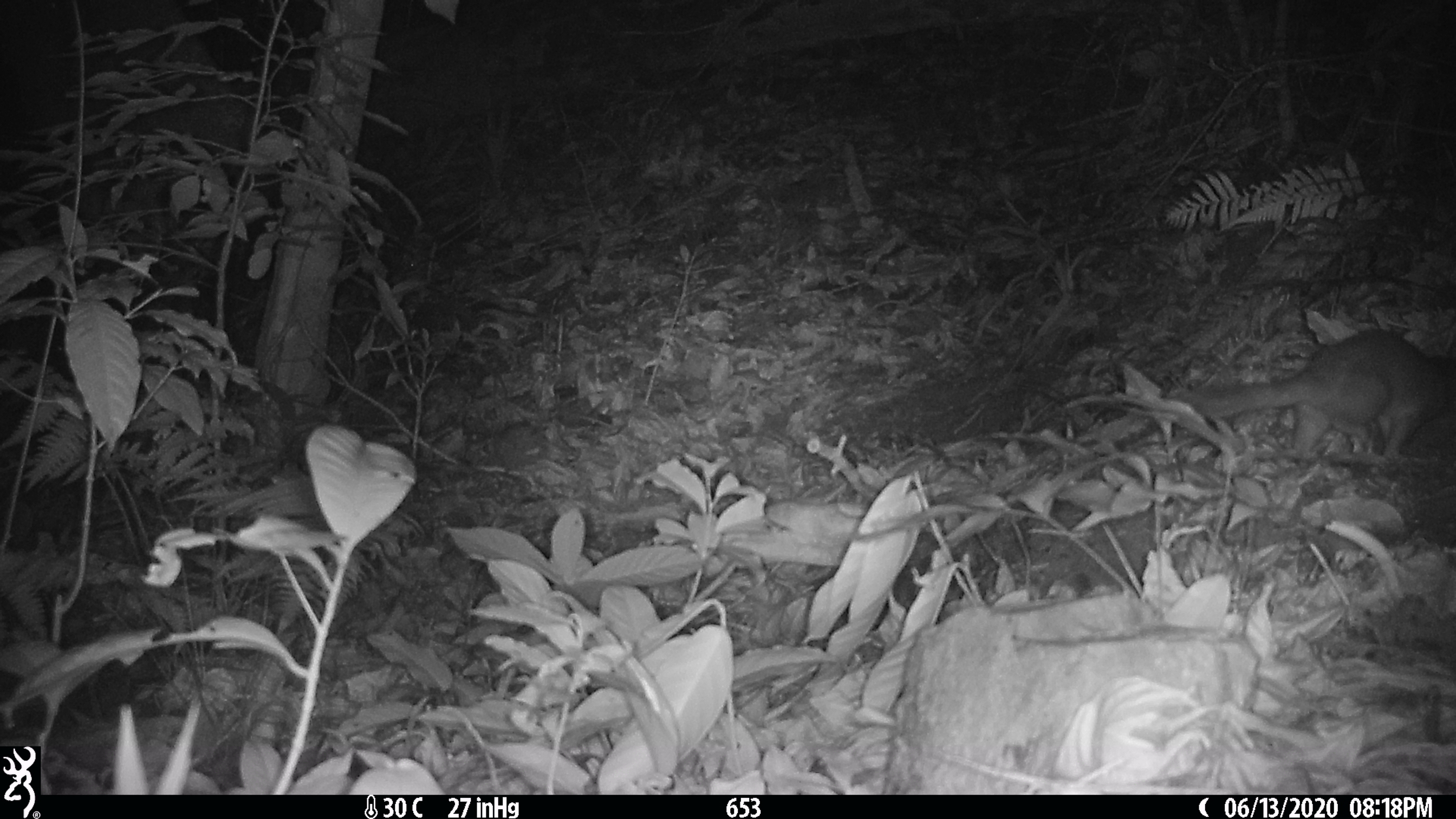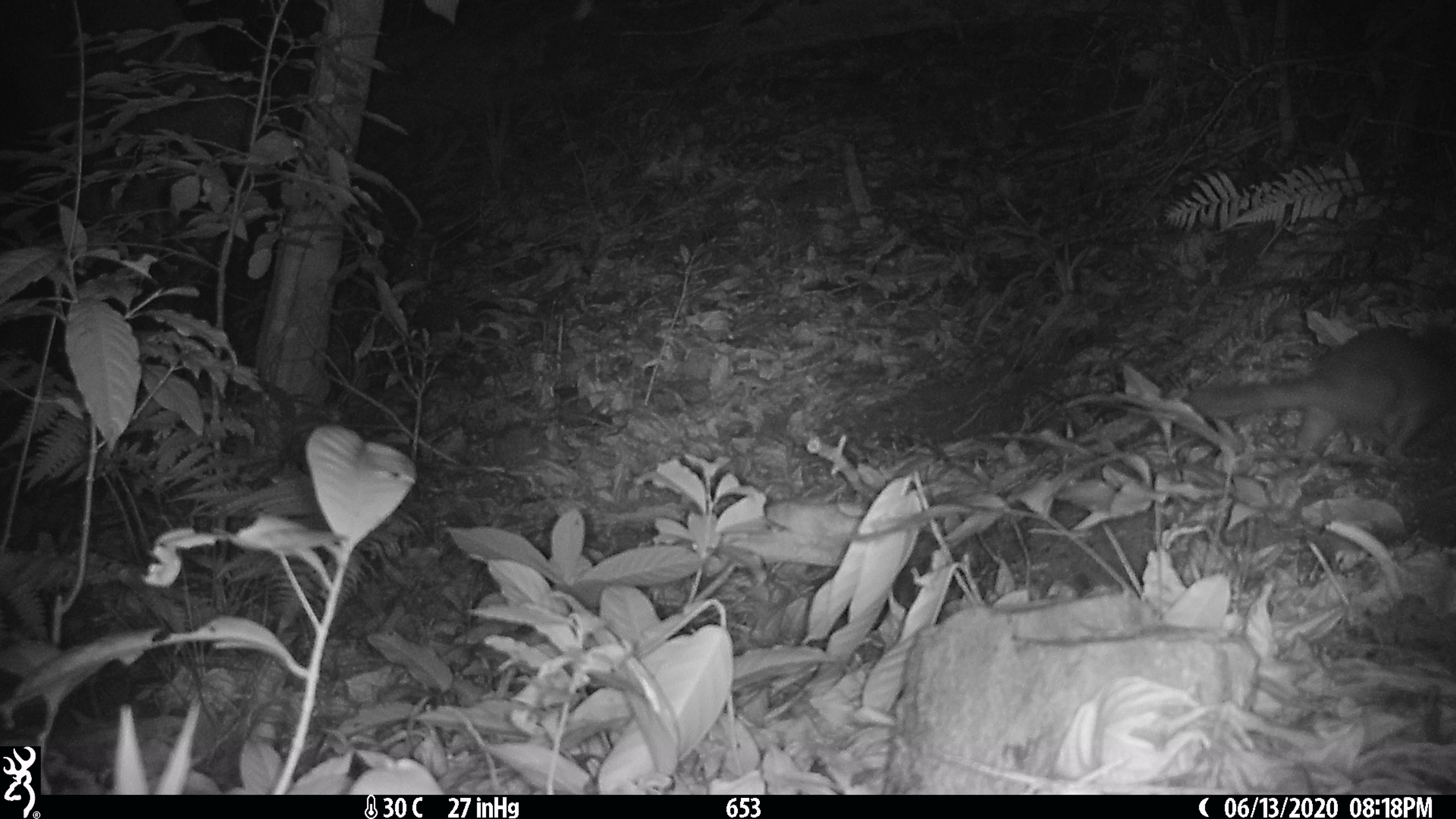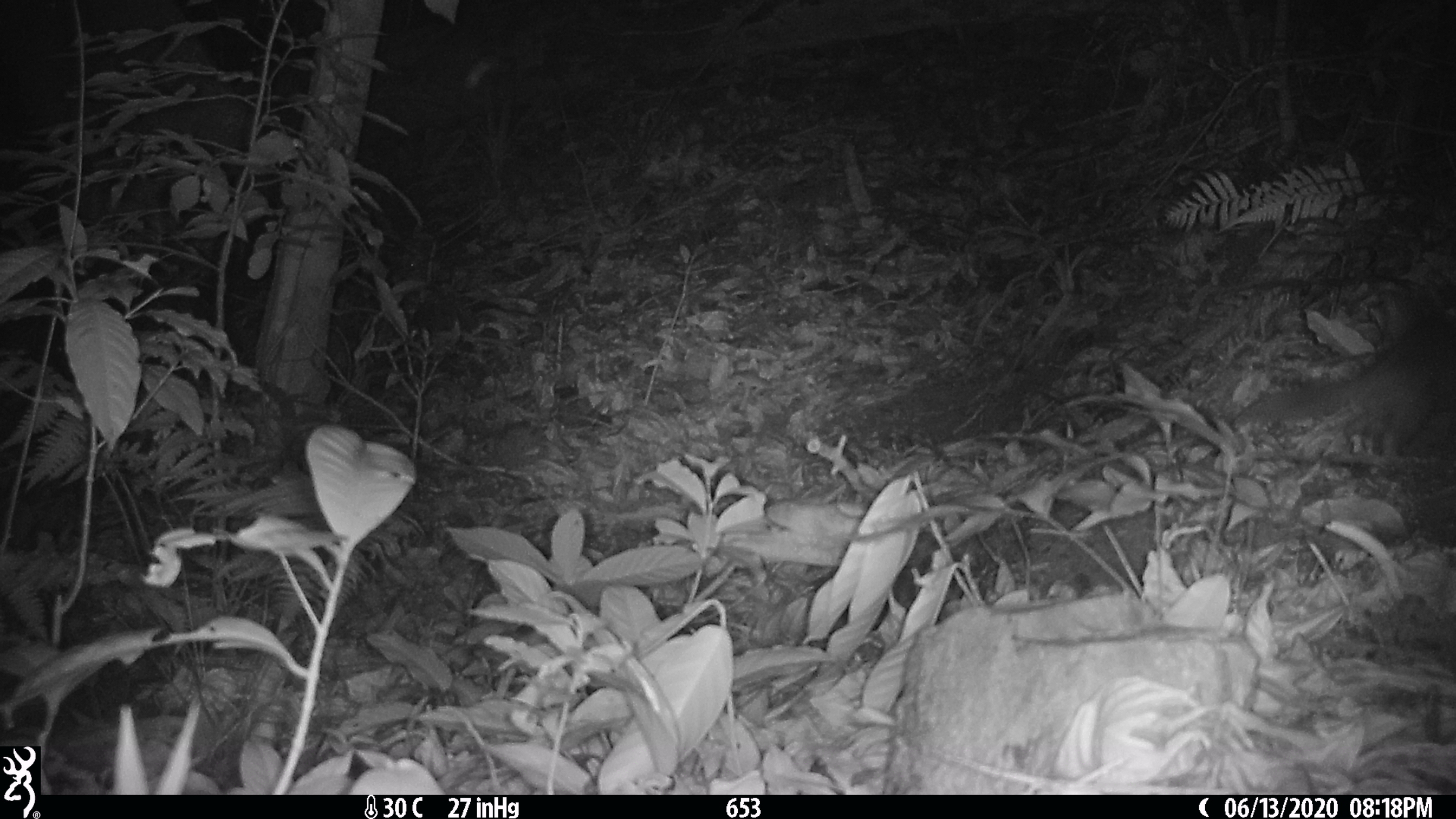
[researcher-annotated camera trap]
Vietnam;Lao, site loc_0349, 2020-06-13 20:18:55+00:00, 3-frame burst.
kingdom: Animalia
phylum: Chordata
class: Mammalia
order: Carnivora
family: Mustelidae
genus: Melogale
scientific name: Melogale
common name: ferret badger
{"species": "ferret badger (Melogale)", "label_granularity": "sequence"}